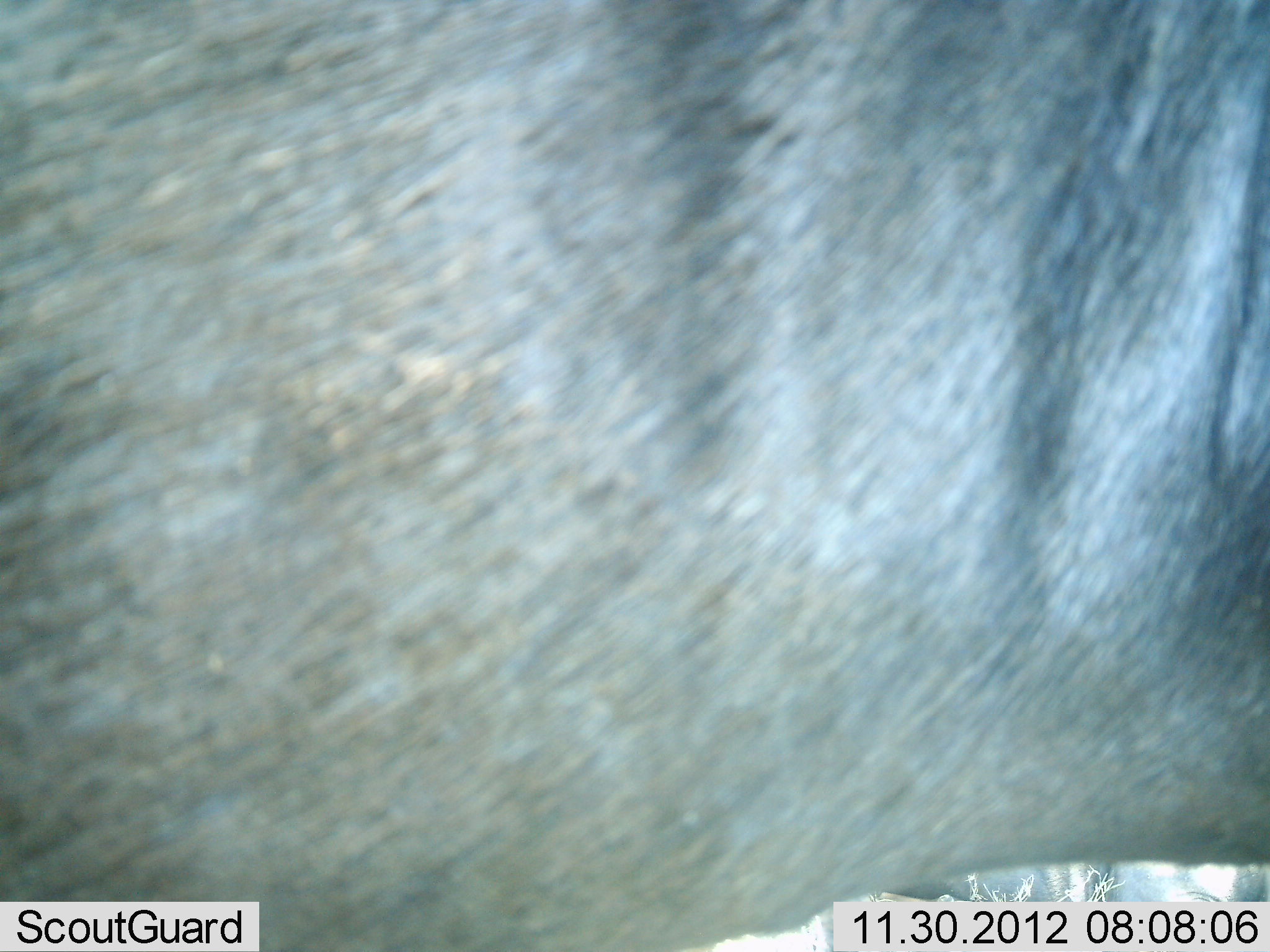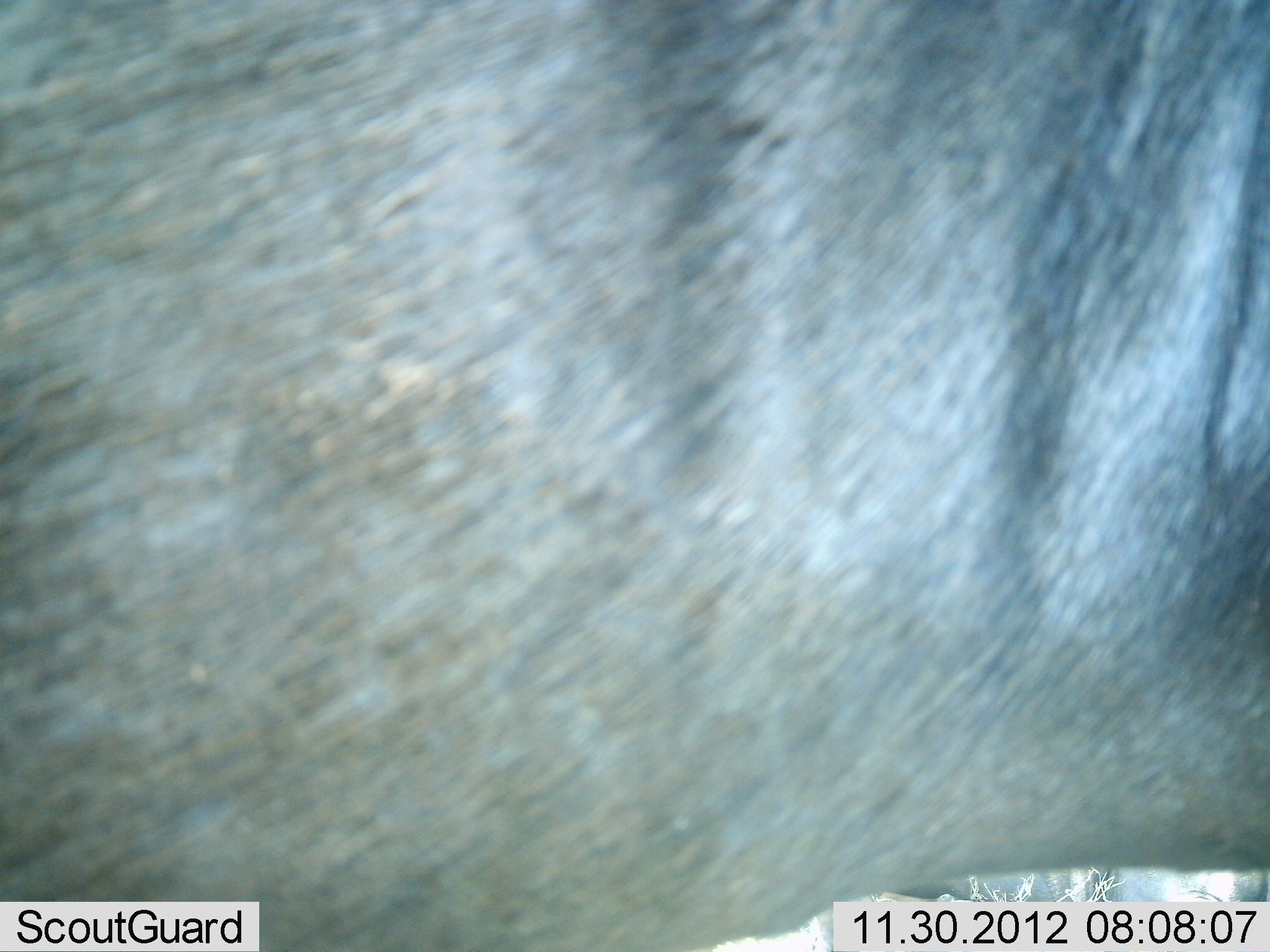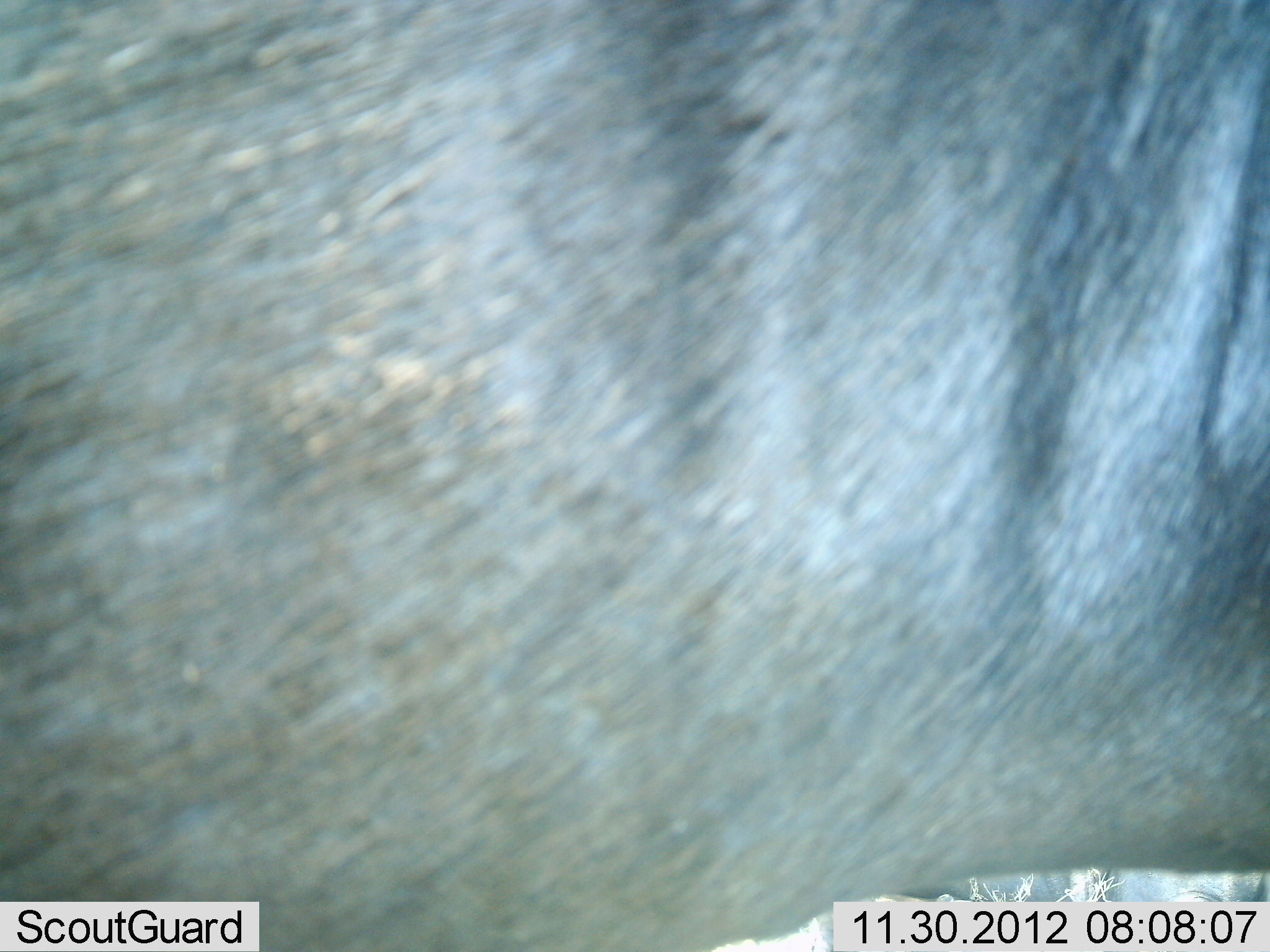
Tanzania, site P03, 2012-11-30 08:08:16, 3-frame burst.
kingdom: Animalia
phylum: Chordata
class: Mammalia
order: Artiodactyla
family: Bovidae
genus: Connochaetes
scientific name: Connochaetes taurinus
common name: blue wildebeest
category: wildebeest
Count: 1.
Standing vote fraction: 100%.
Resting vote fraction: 0%.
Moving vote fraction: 0%.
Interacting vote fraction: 0%.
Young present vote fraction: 0%.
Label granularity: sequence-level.